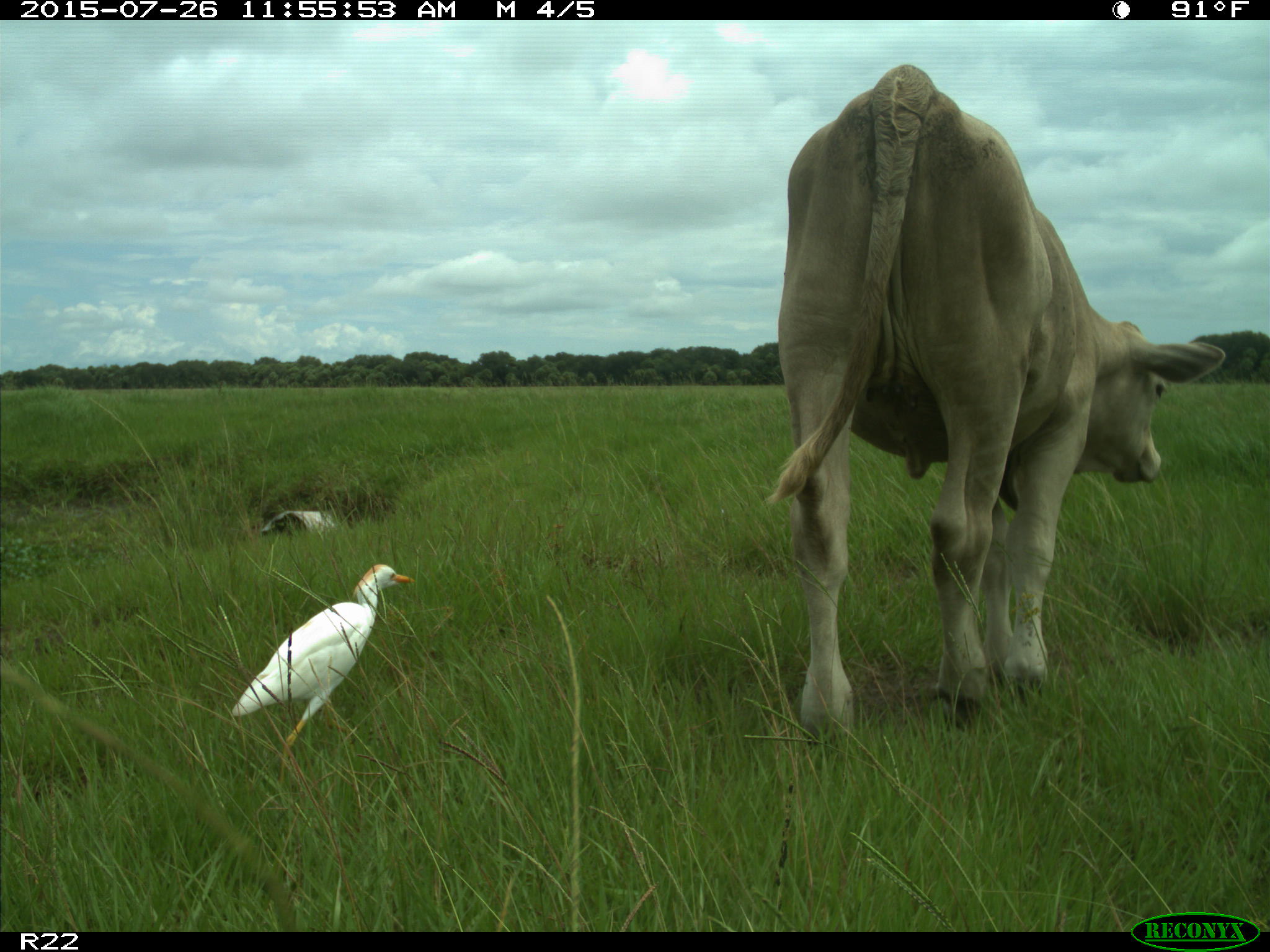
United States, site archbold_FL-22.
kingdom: Animalia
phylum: Chordata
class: Mammalia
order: Artiodactyla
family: Bovidae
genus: Bos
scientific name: Bos taurus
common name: domestic cow